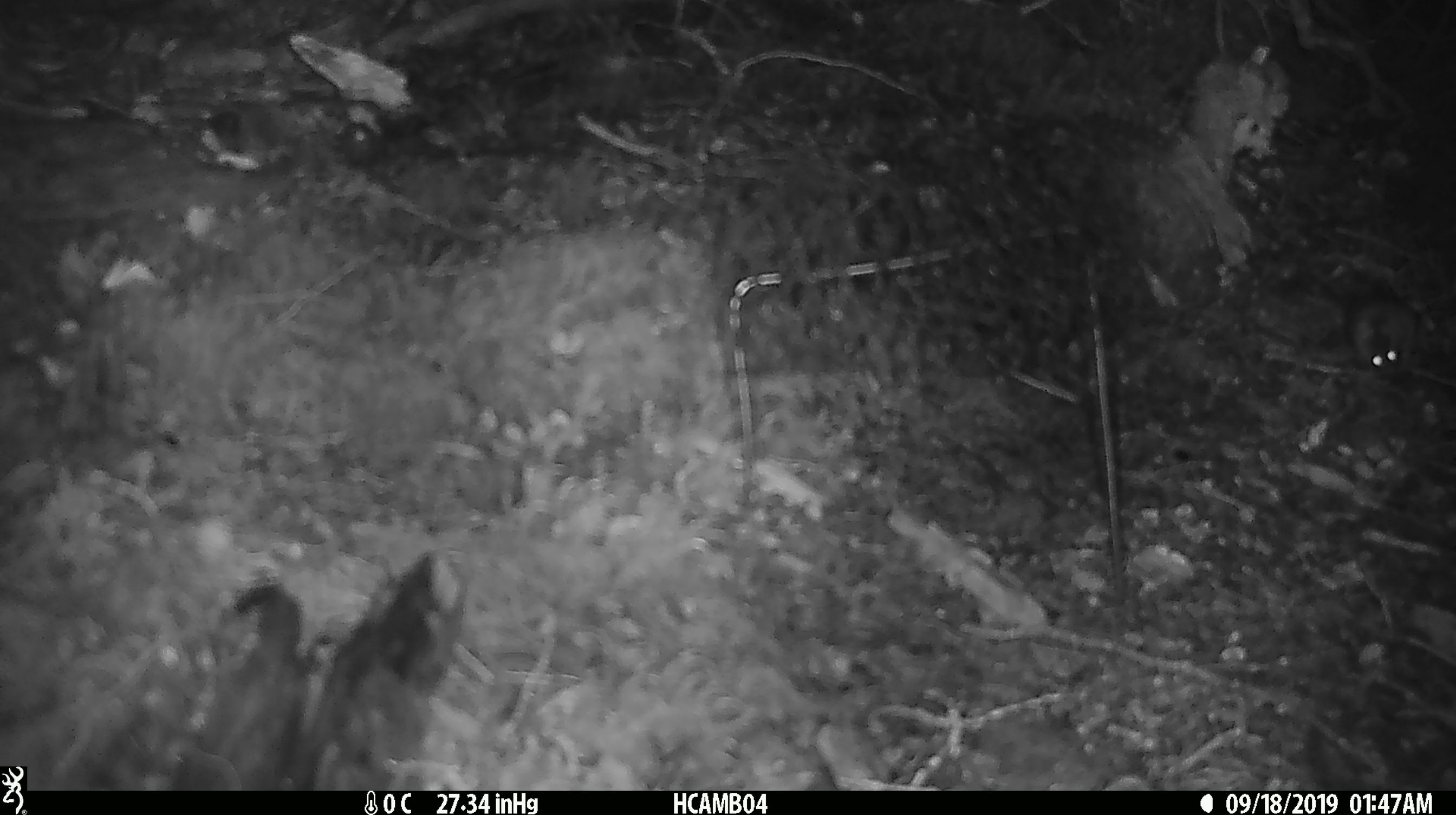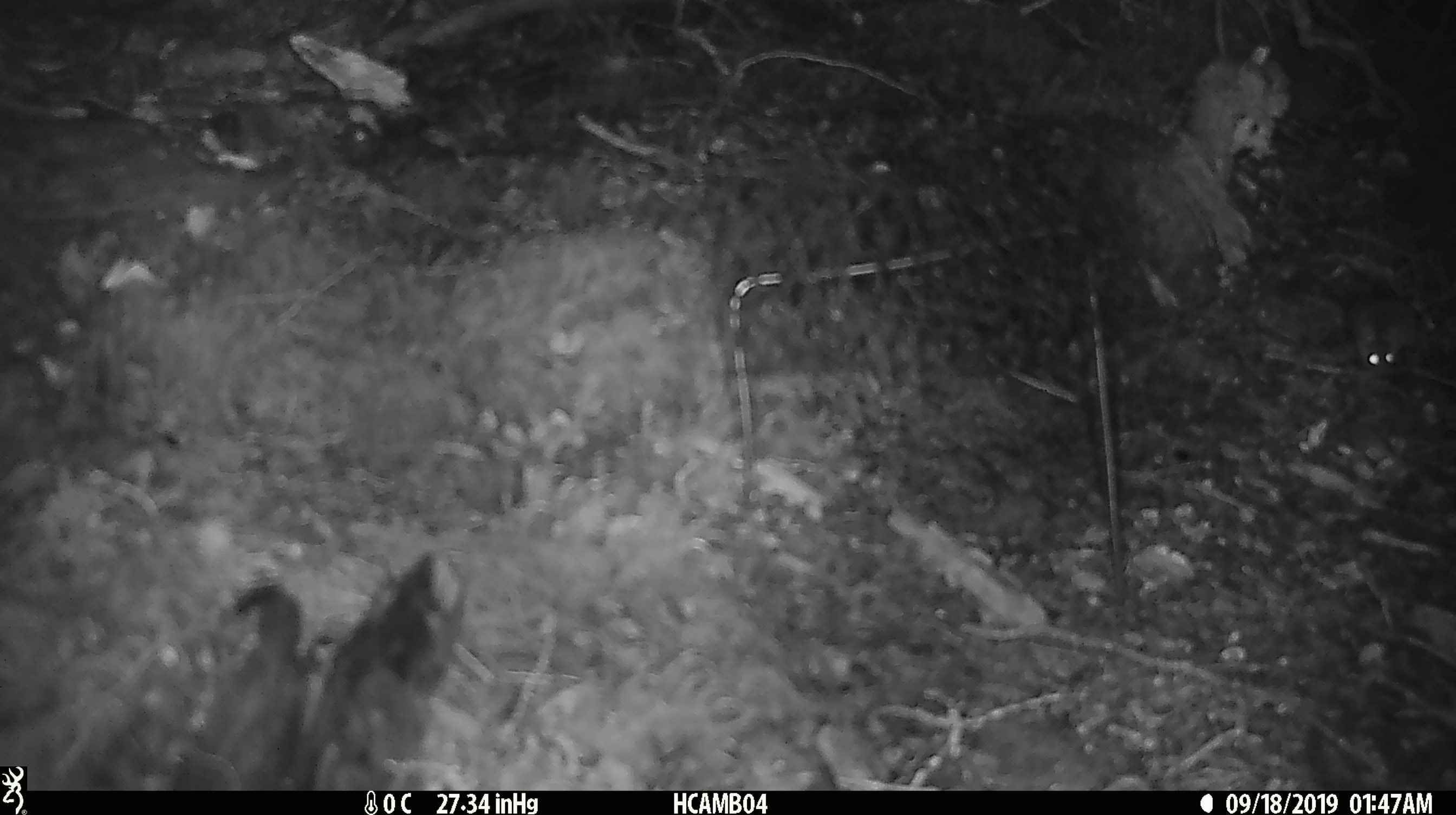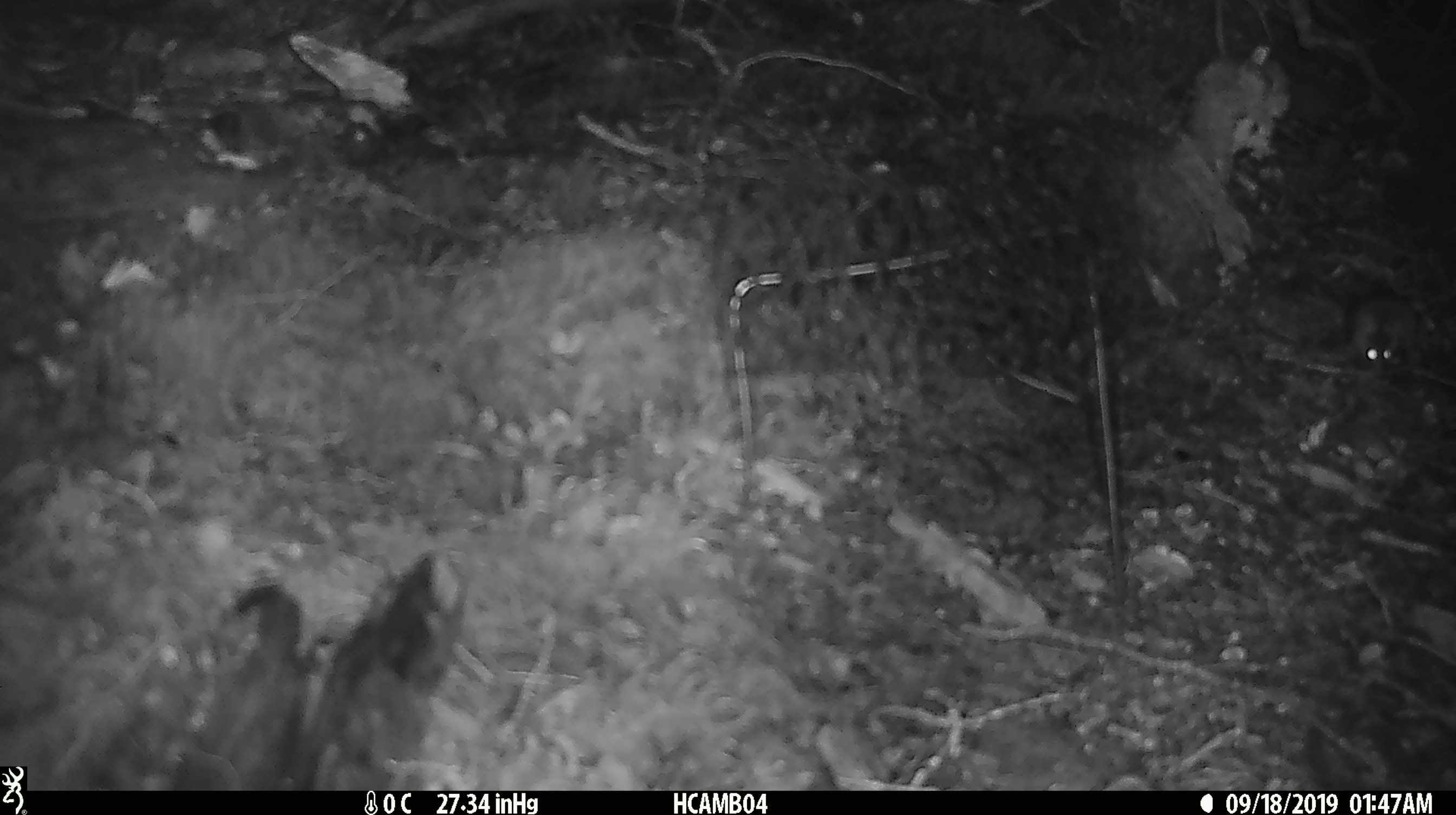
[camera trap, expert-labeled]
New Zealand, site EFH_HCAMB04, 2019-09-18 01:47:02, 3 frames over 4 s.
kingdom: Animalia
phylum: Chordata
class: Mammalia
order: Rodentia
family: Muridae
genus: Mus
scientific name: Mus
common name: mouse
Mouse (Mus).